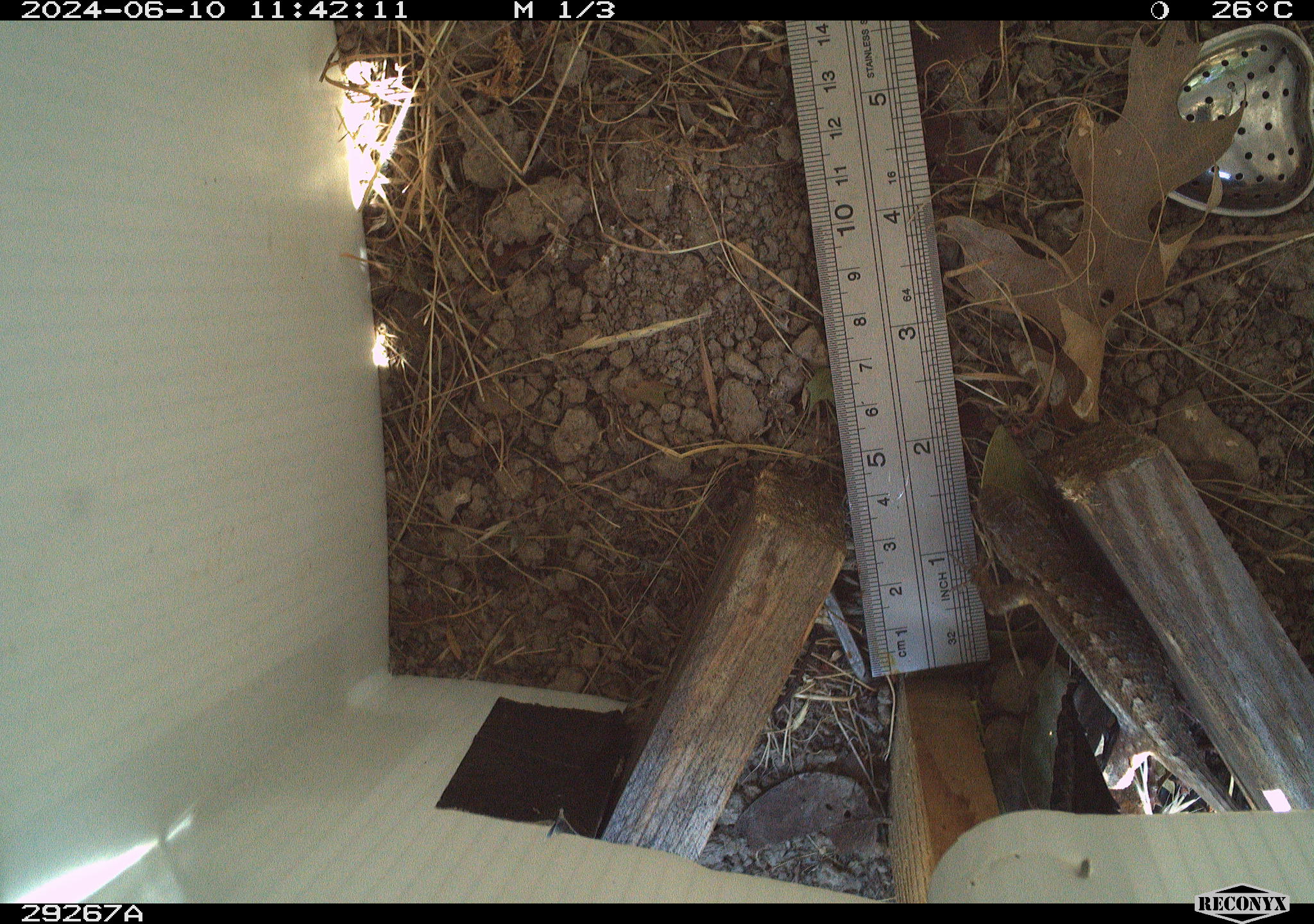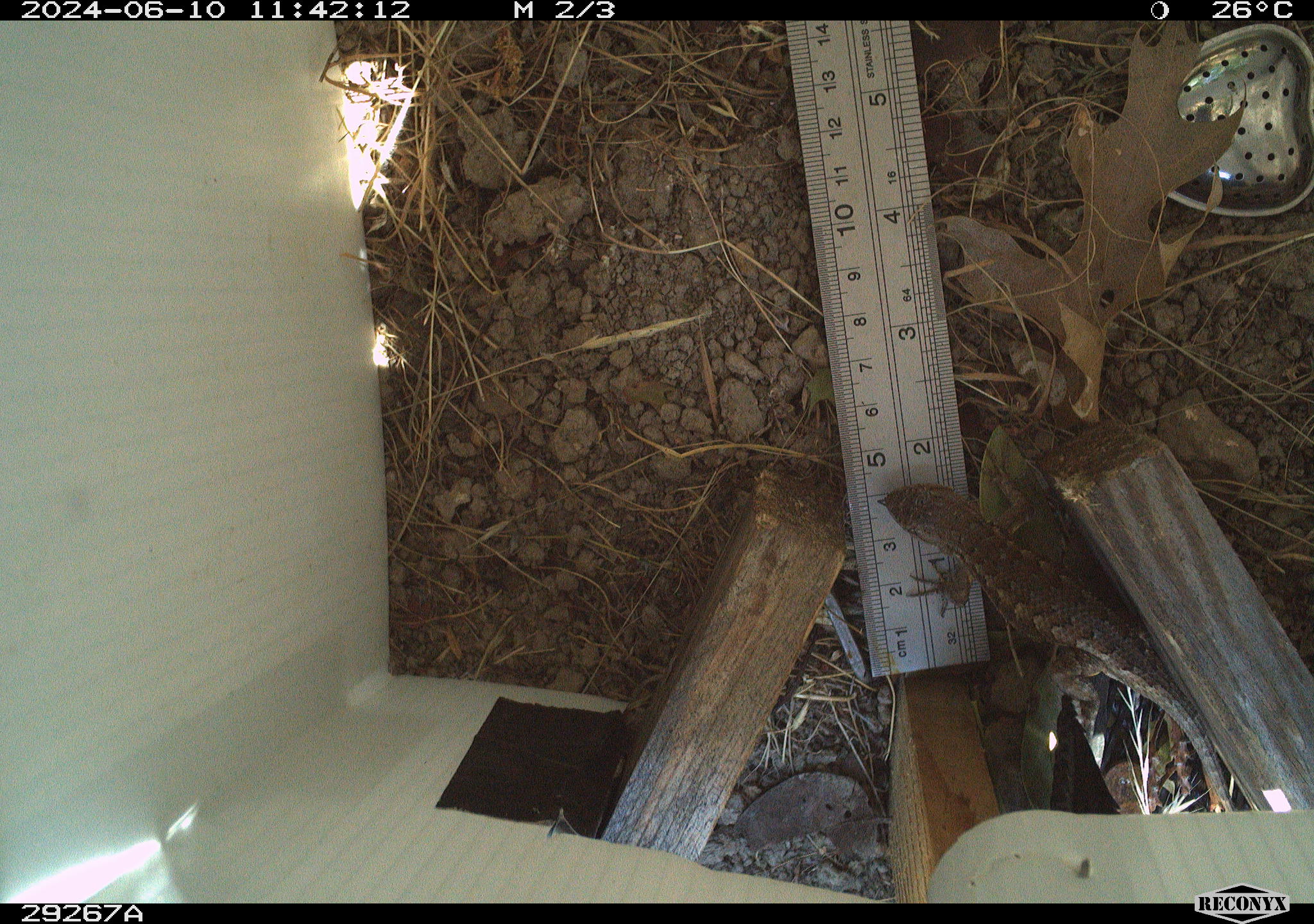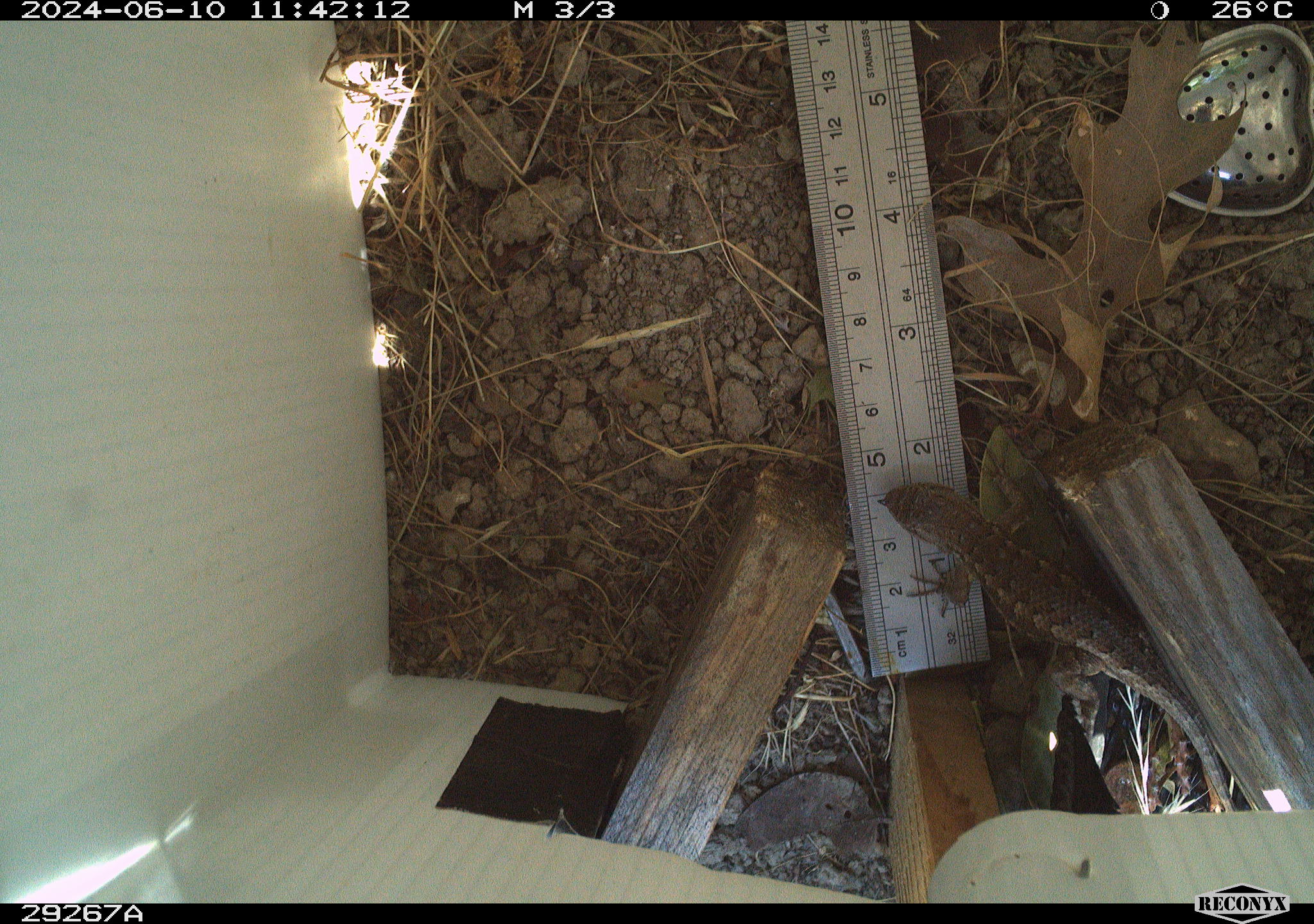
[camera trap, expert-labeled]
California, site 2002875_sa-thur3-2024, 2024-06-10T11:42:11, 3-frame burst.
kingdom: Animalia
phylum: Chordata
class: Reptilia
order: Squamata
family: Phrynosomatidae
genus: Sceloporus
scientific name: Sceloporus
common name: spiny lizards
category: sceloporus species